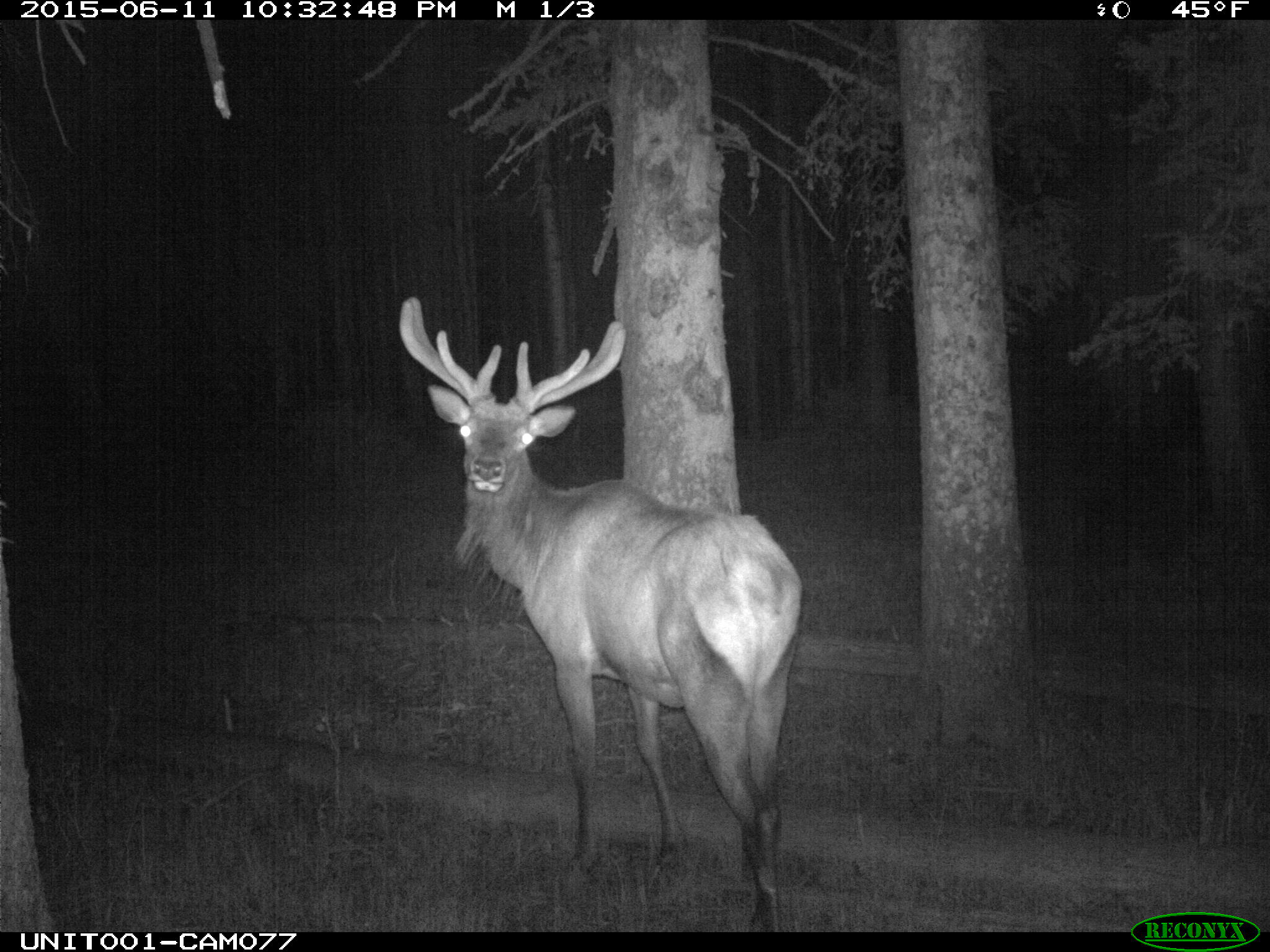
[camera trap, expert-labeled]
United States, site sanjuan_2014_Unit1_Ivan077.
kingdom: Animalia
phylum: Chordata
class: Mammalia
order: Artiodactyla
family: Cervidae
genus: Cervus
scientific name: Cervus elaphus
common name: red deer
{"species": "Cervus elaphus (red deer)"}